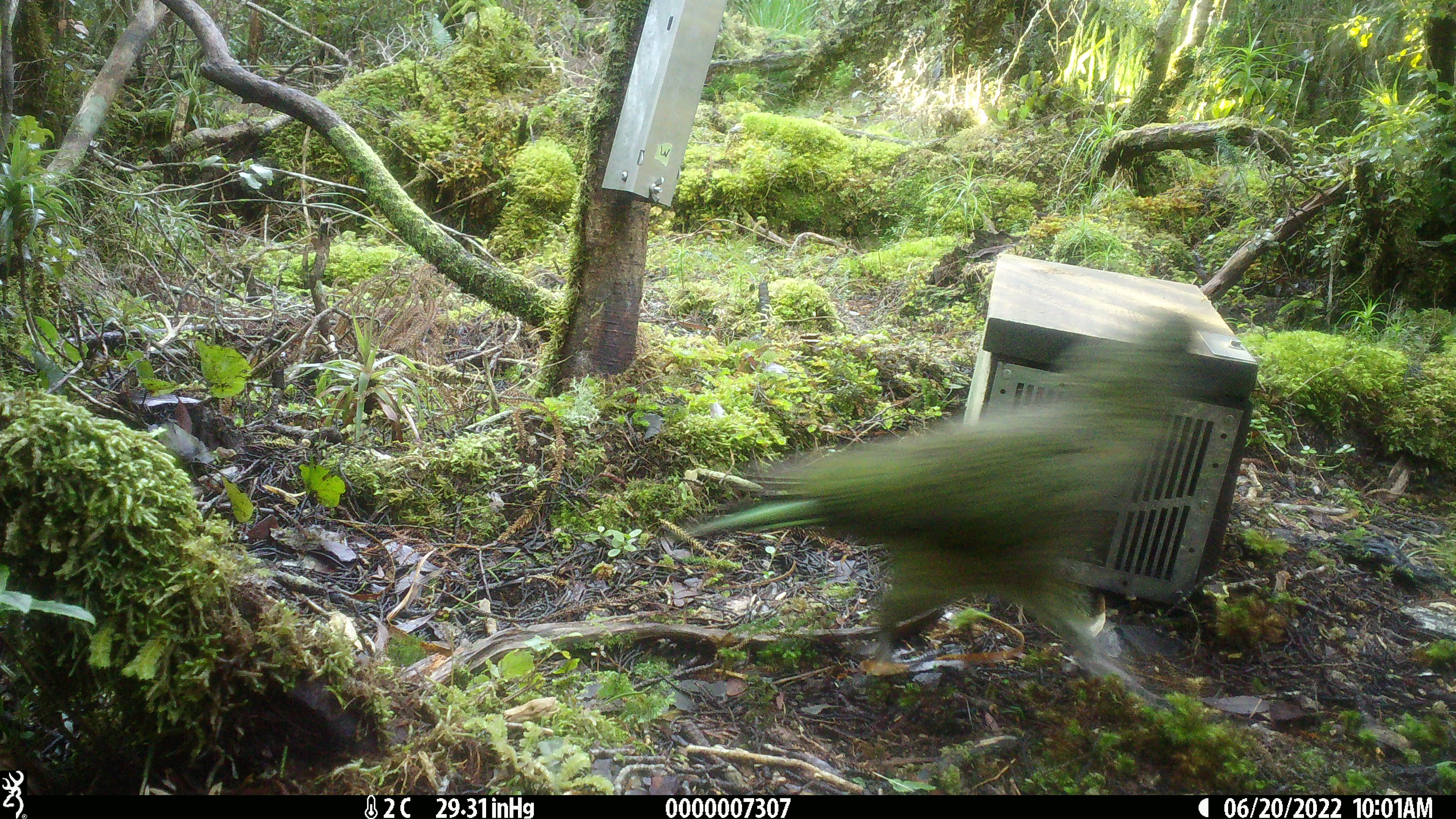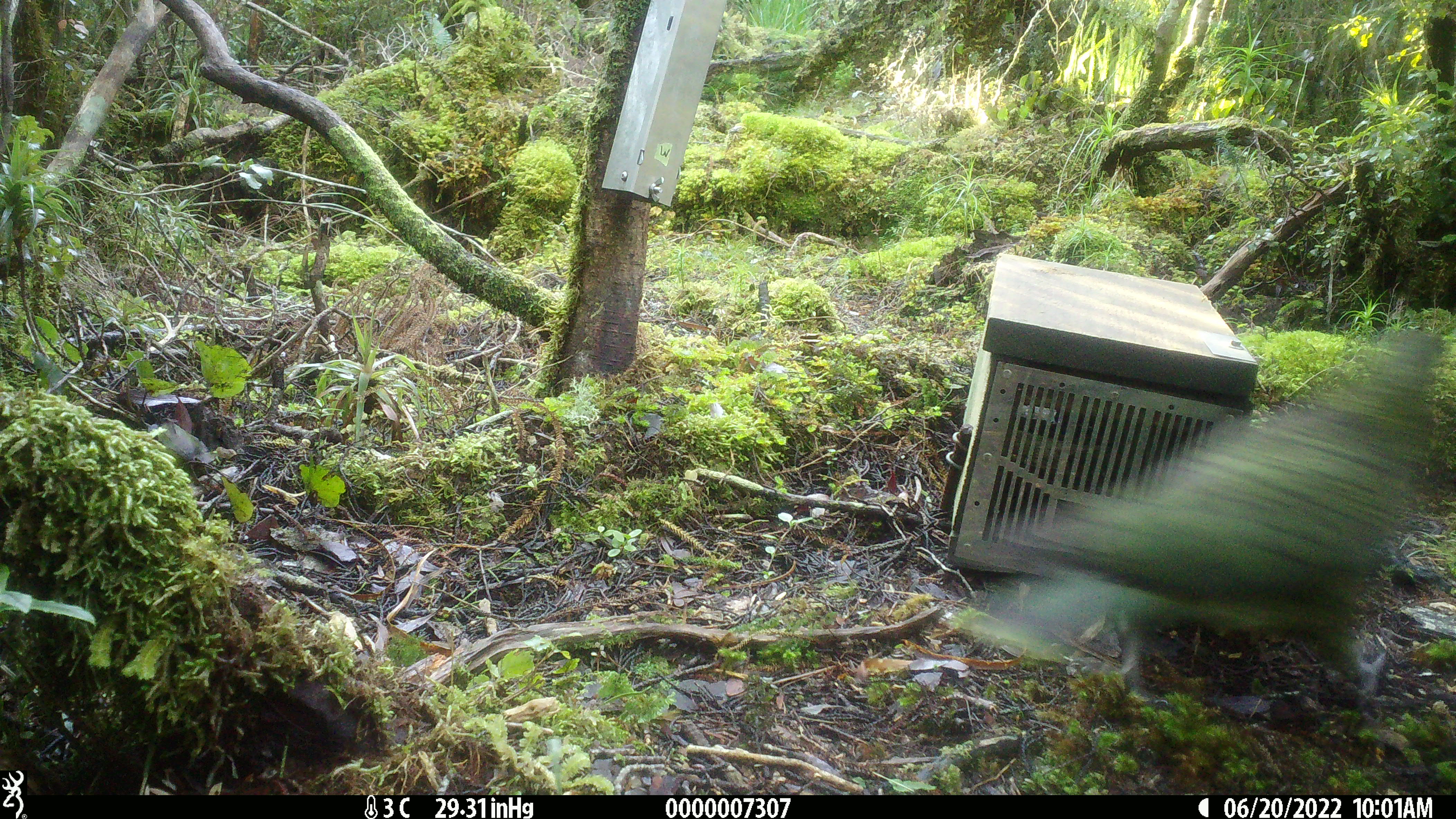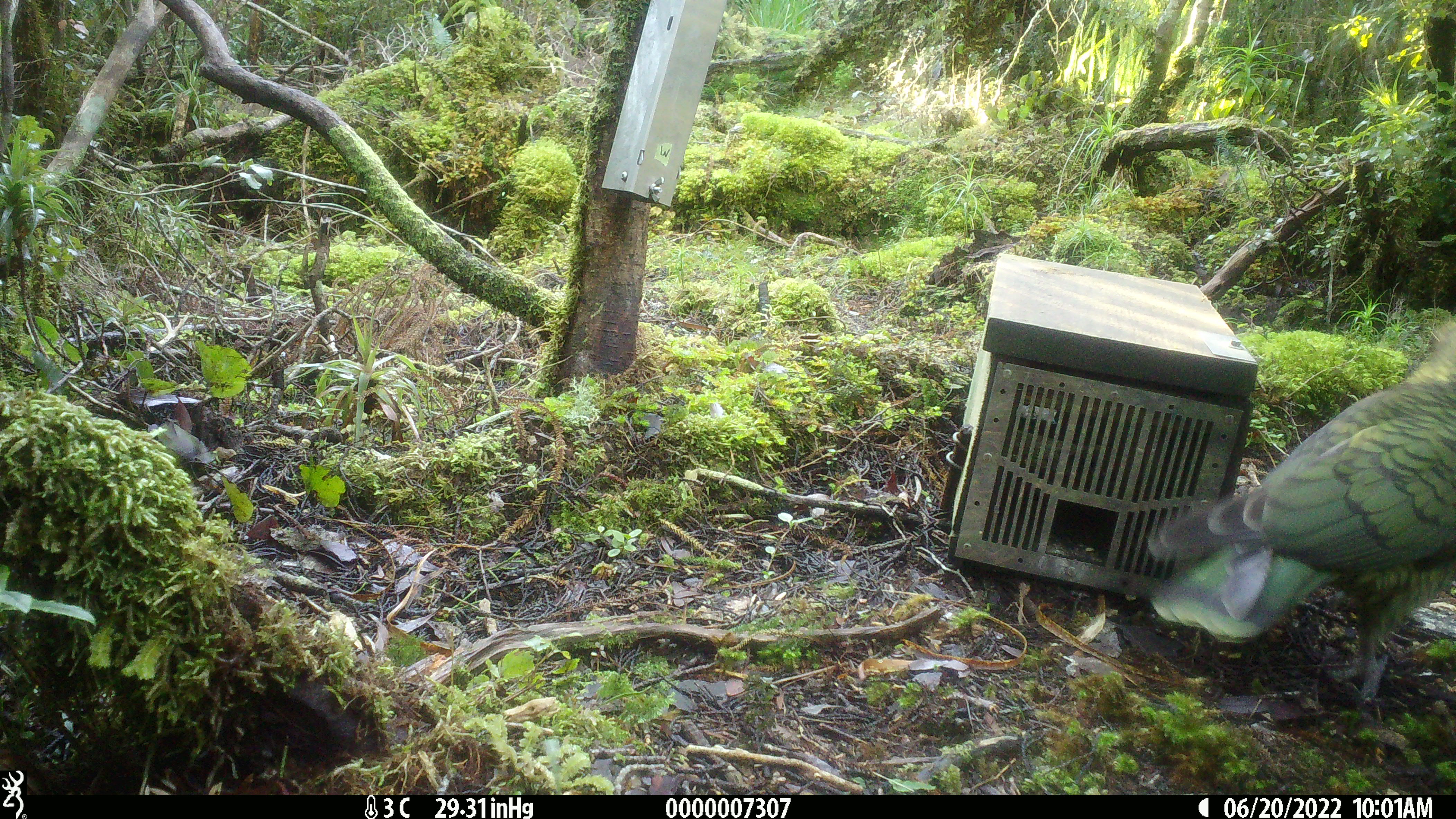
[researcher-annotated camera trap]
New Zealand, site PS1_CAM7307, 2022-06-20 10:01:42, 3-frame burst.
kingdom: Animalia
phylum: Chordata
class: Aves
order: Psittaciformes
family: Strigopidae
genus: Nestor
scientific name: Nestor notabilis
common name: kea